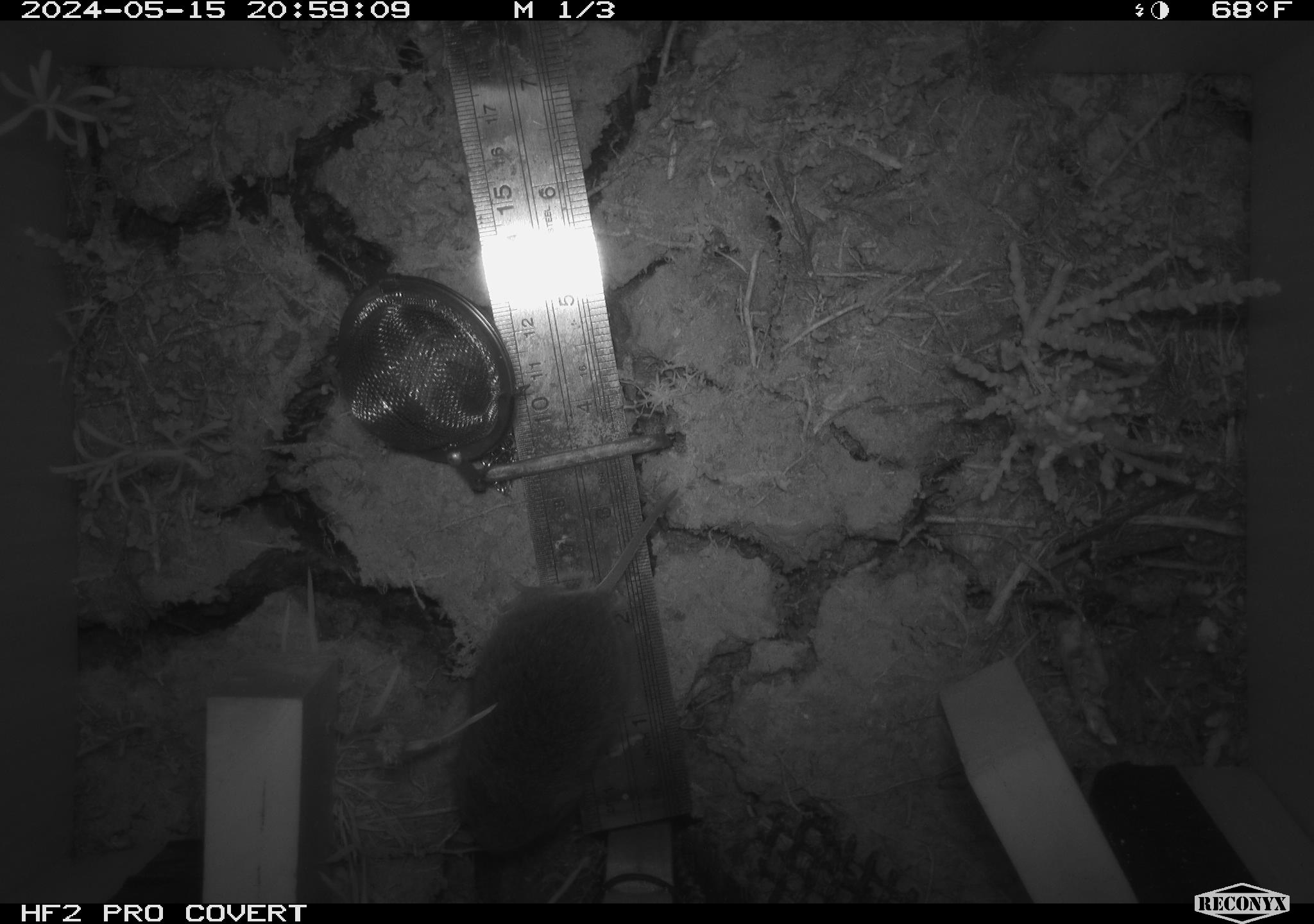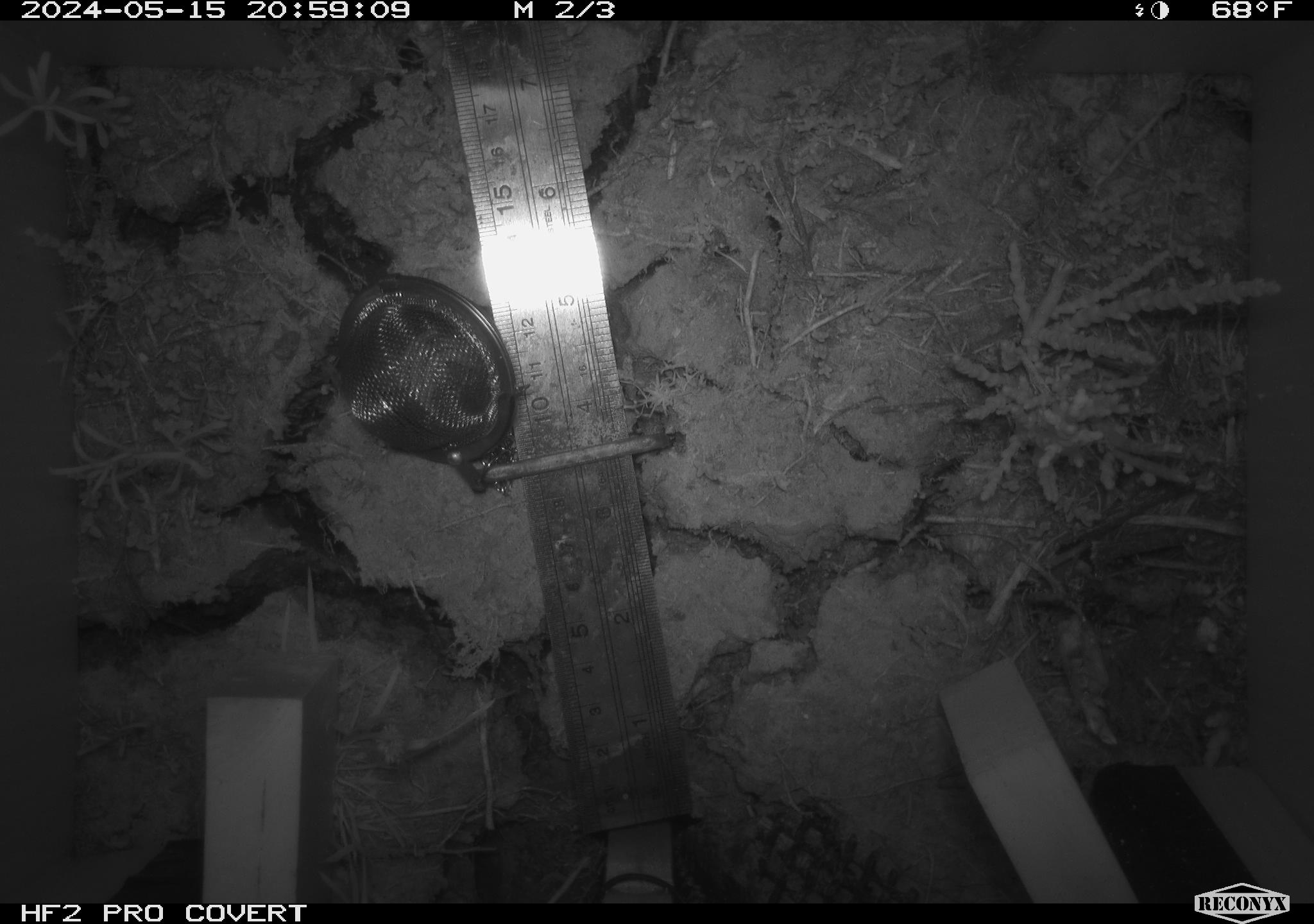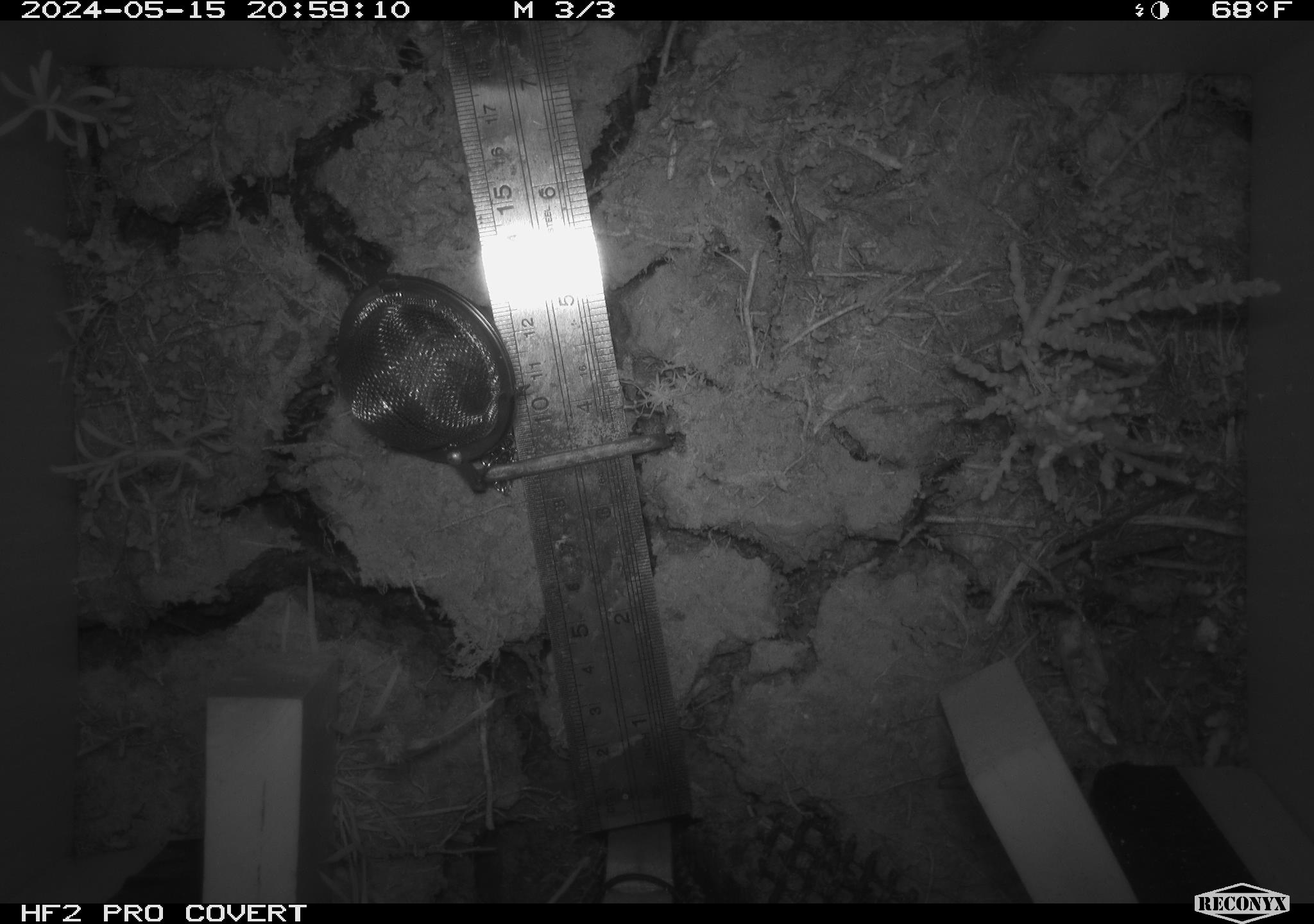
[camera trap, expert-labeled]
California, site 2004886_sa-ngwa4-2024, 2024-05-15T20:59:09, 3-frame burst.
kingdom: Animalia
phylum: Chordata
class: Mammalia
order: Rodentia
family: Cricetidae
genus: Microtus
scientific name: Microtus californicus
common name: california vole